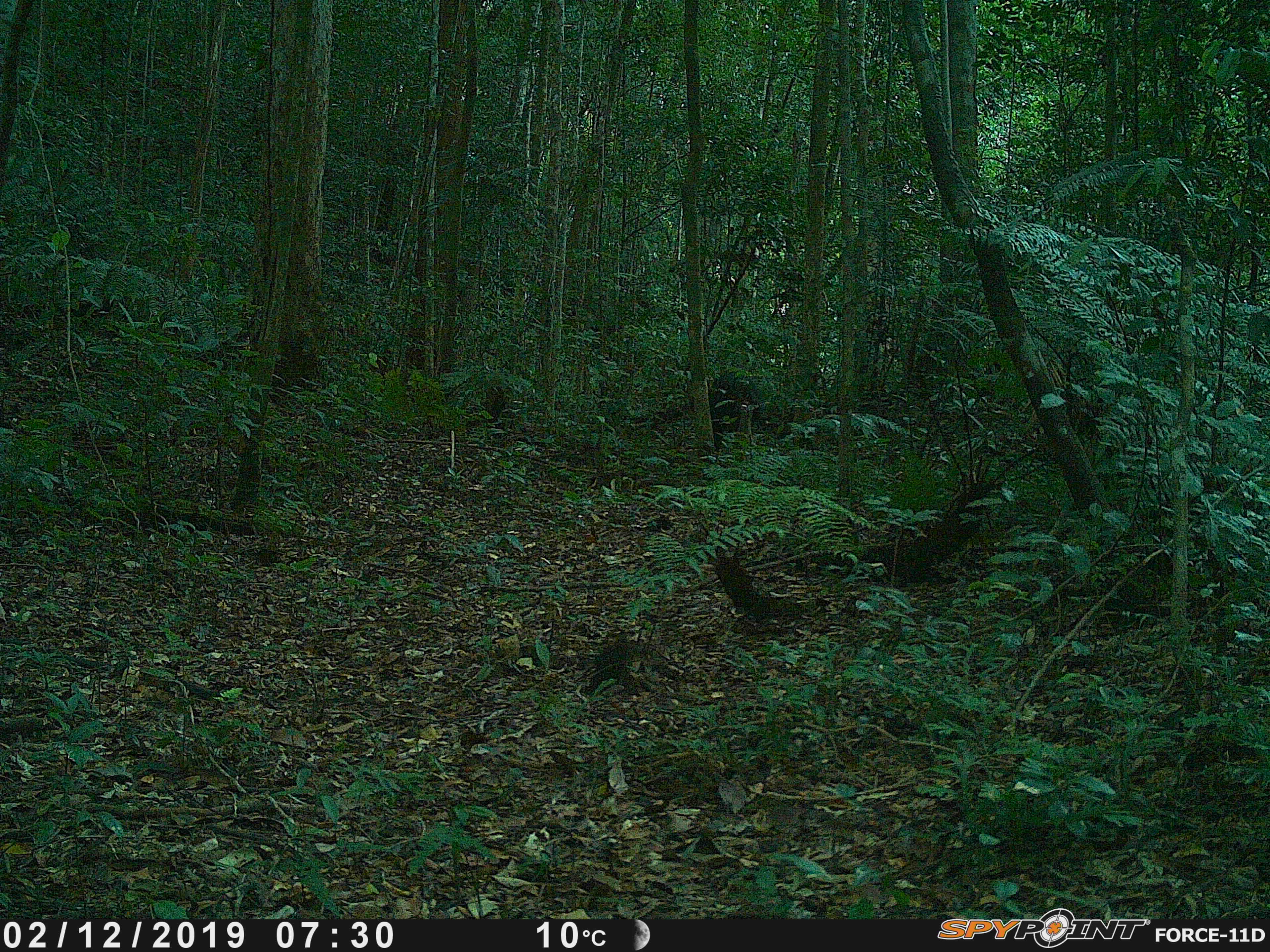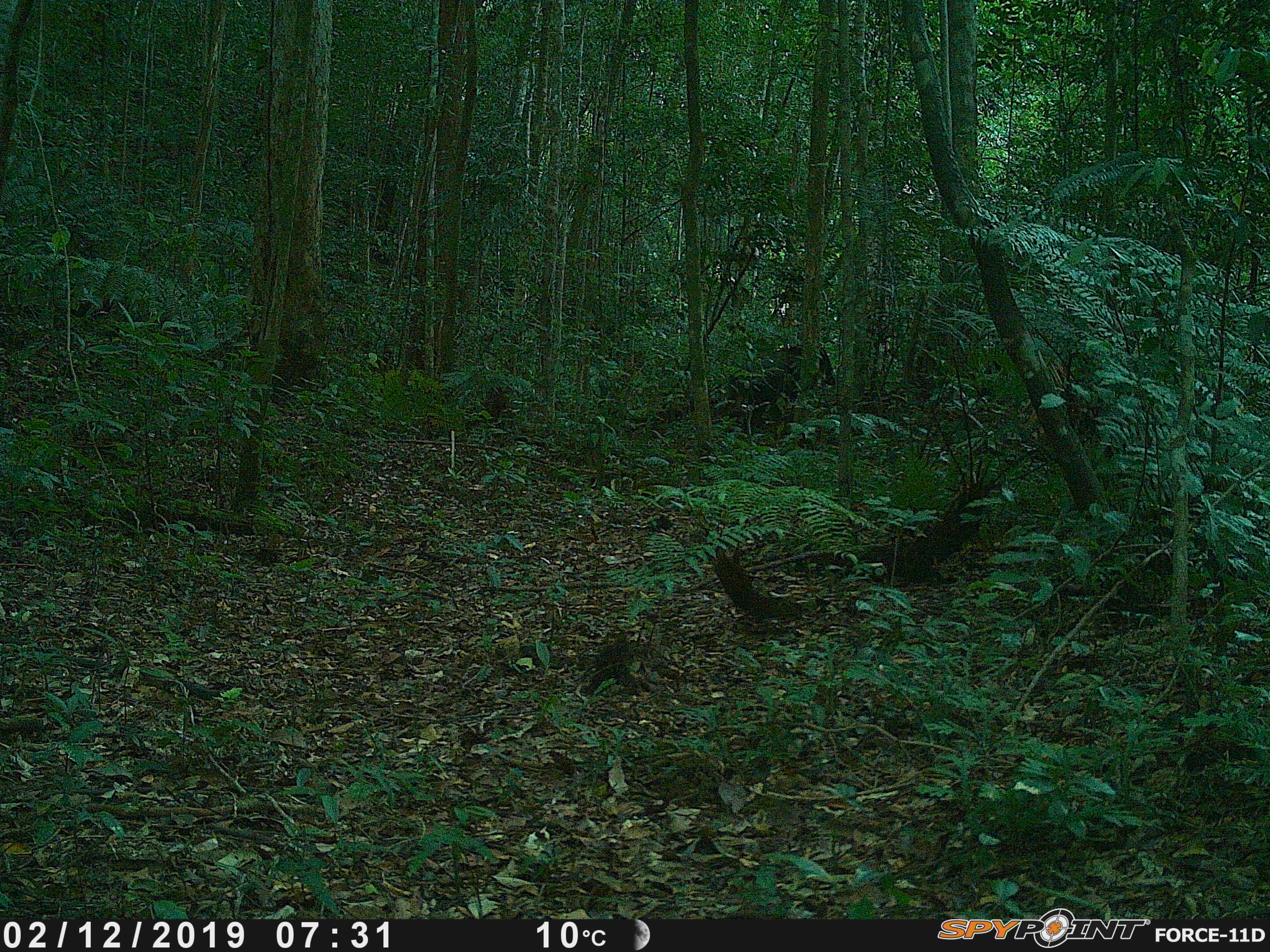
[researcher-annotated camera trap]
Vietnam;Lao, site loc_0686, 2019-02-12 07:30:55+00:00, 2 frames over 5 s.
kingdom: Animalia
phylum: Chordata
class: Mammalia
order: Artiodactyla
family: Bovidae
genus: Capricornis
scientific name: Capricornis sumatraensis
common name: chinese serow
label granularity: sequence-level